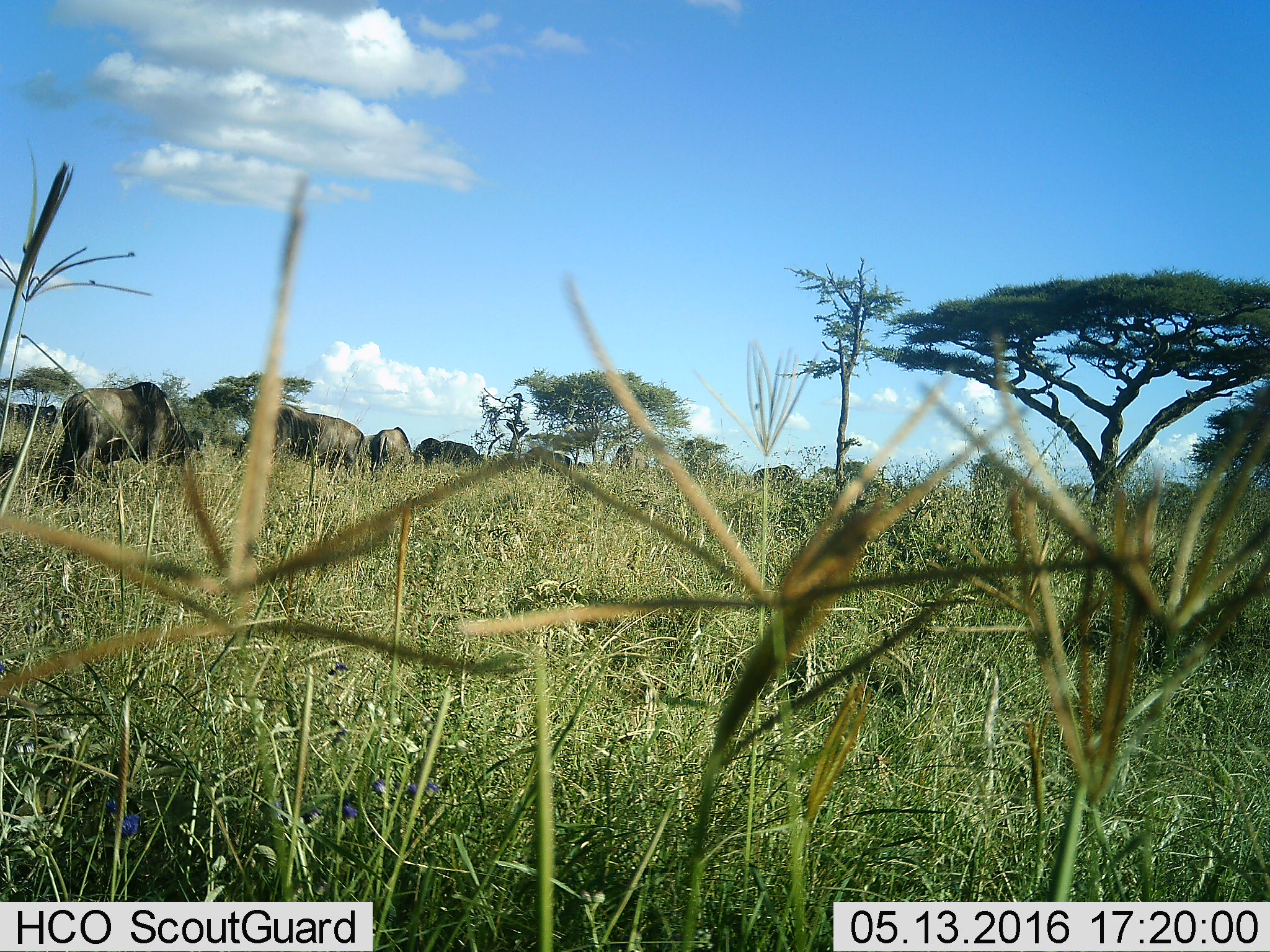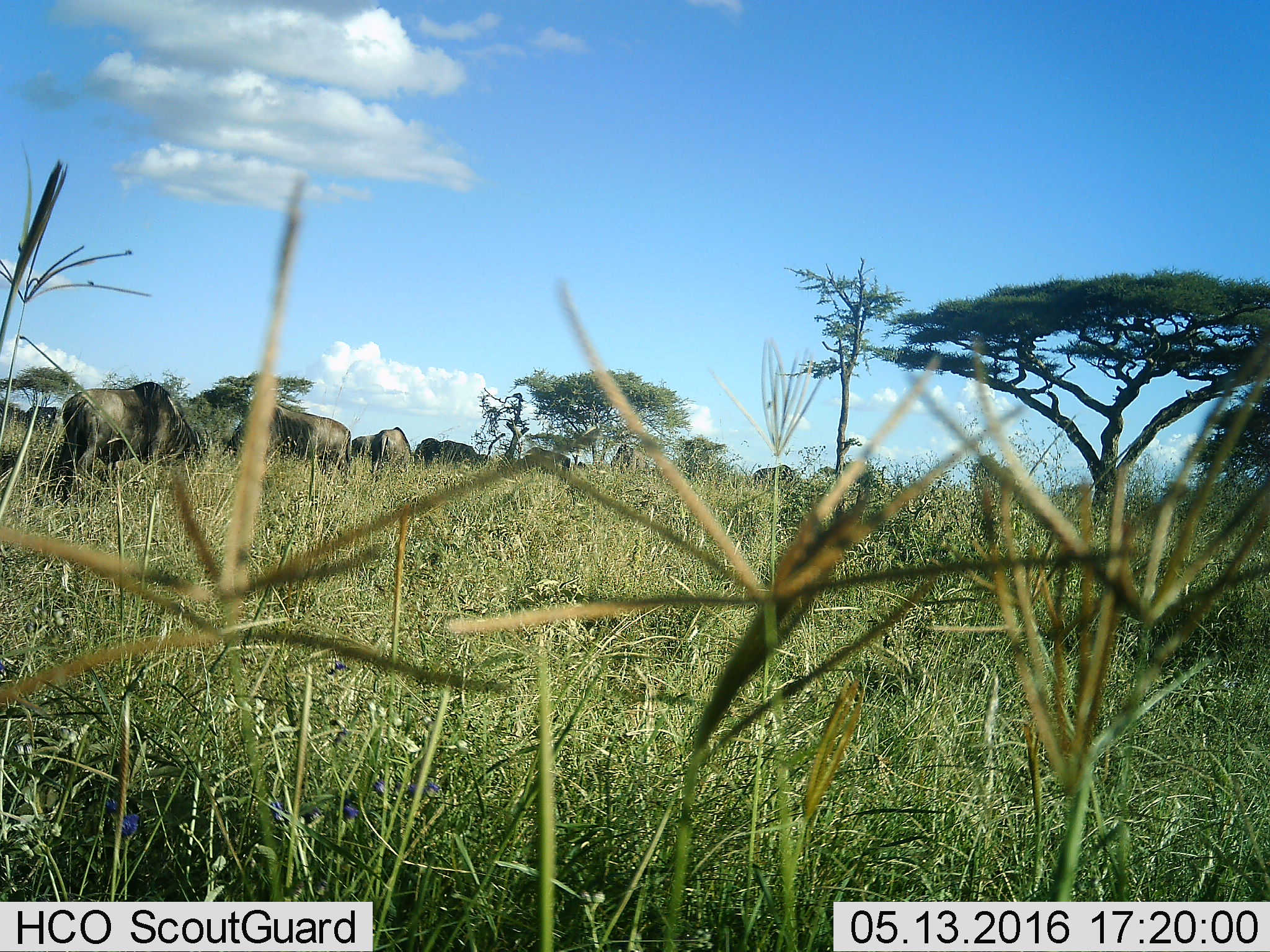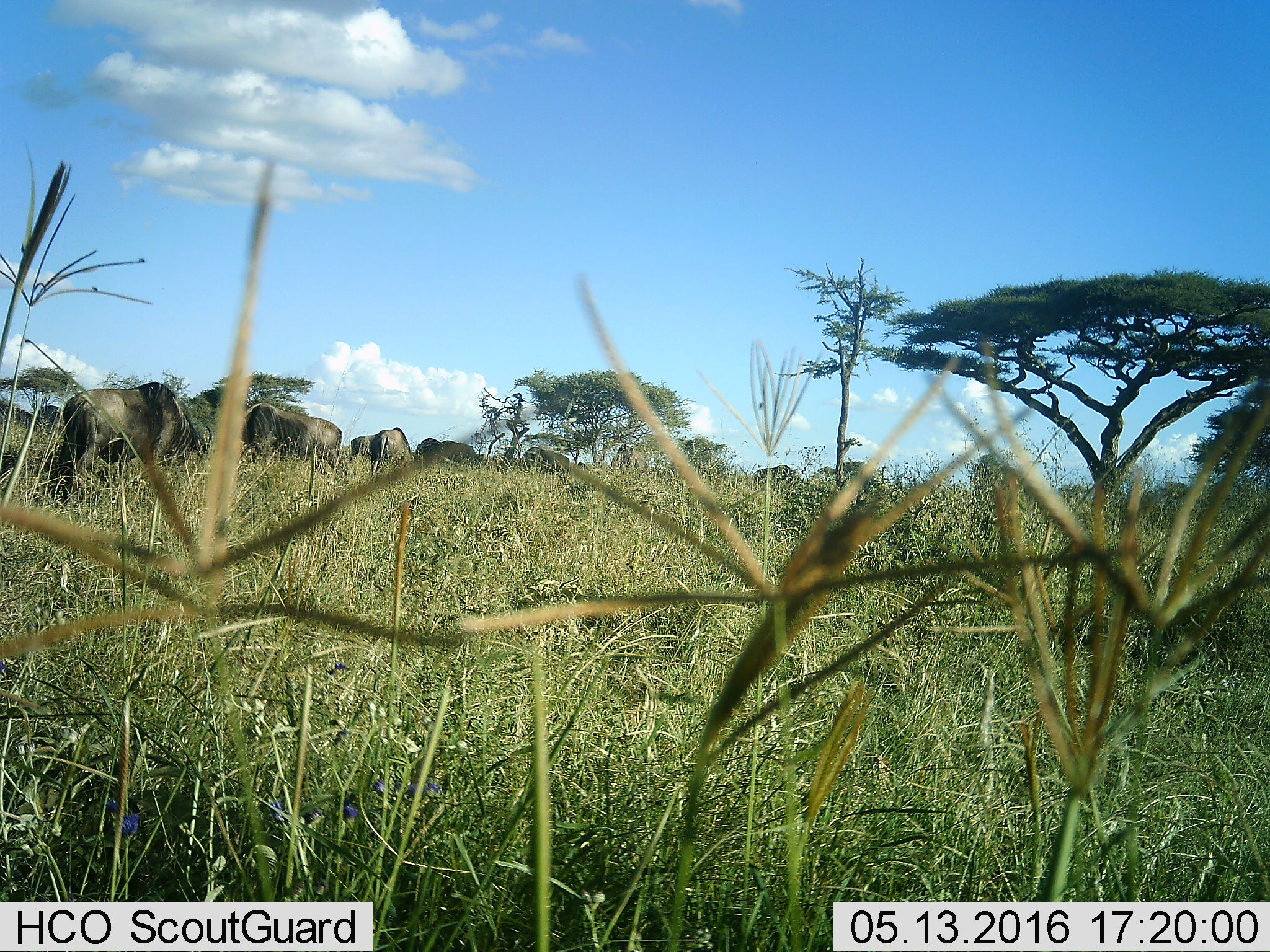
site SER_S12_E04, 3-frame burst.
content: unidentified animal